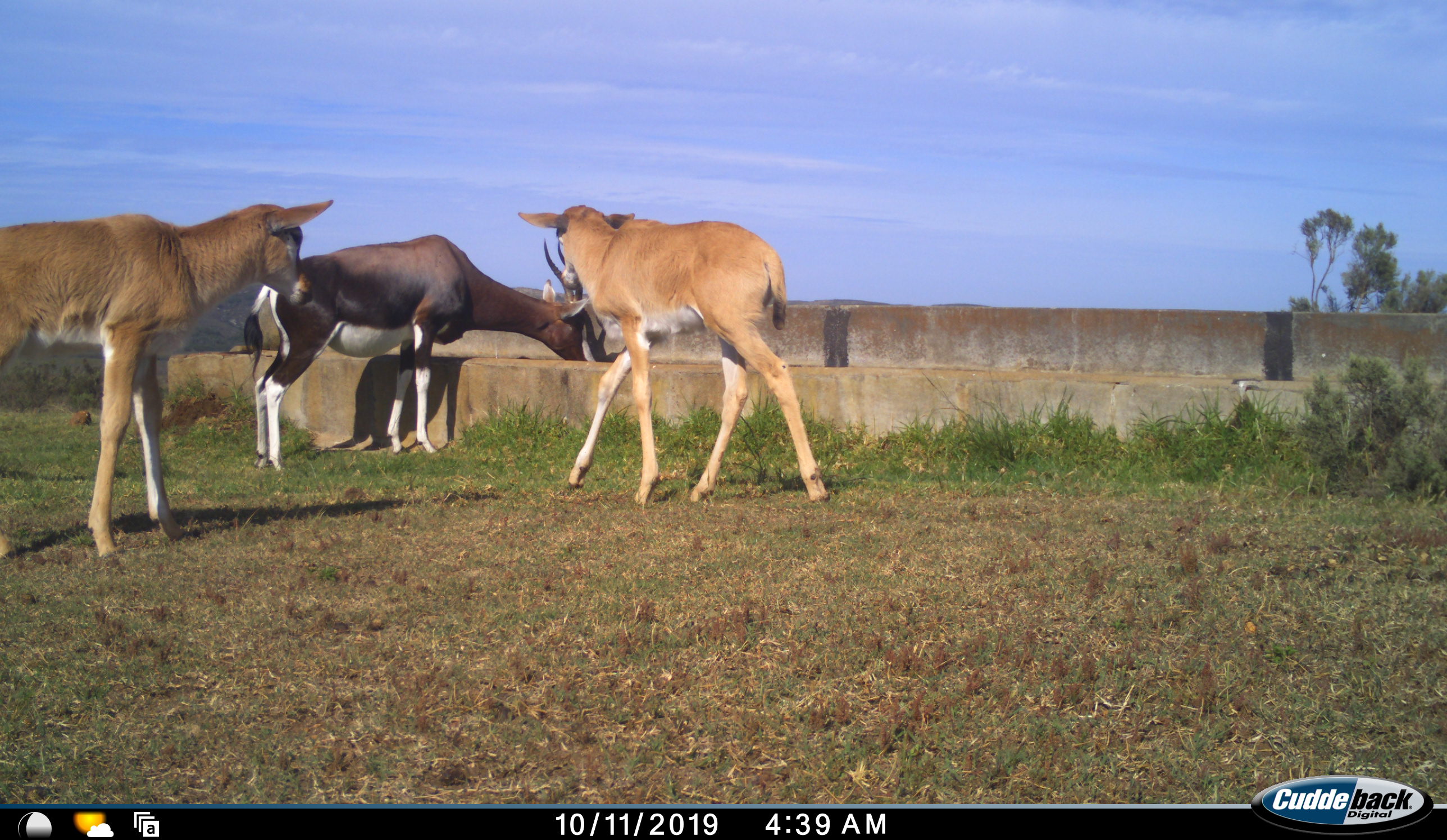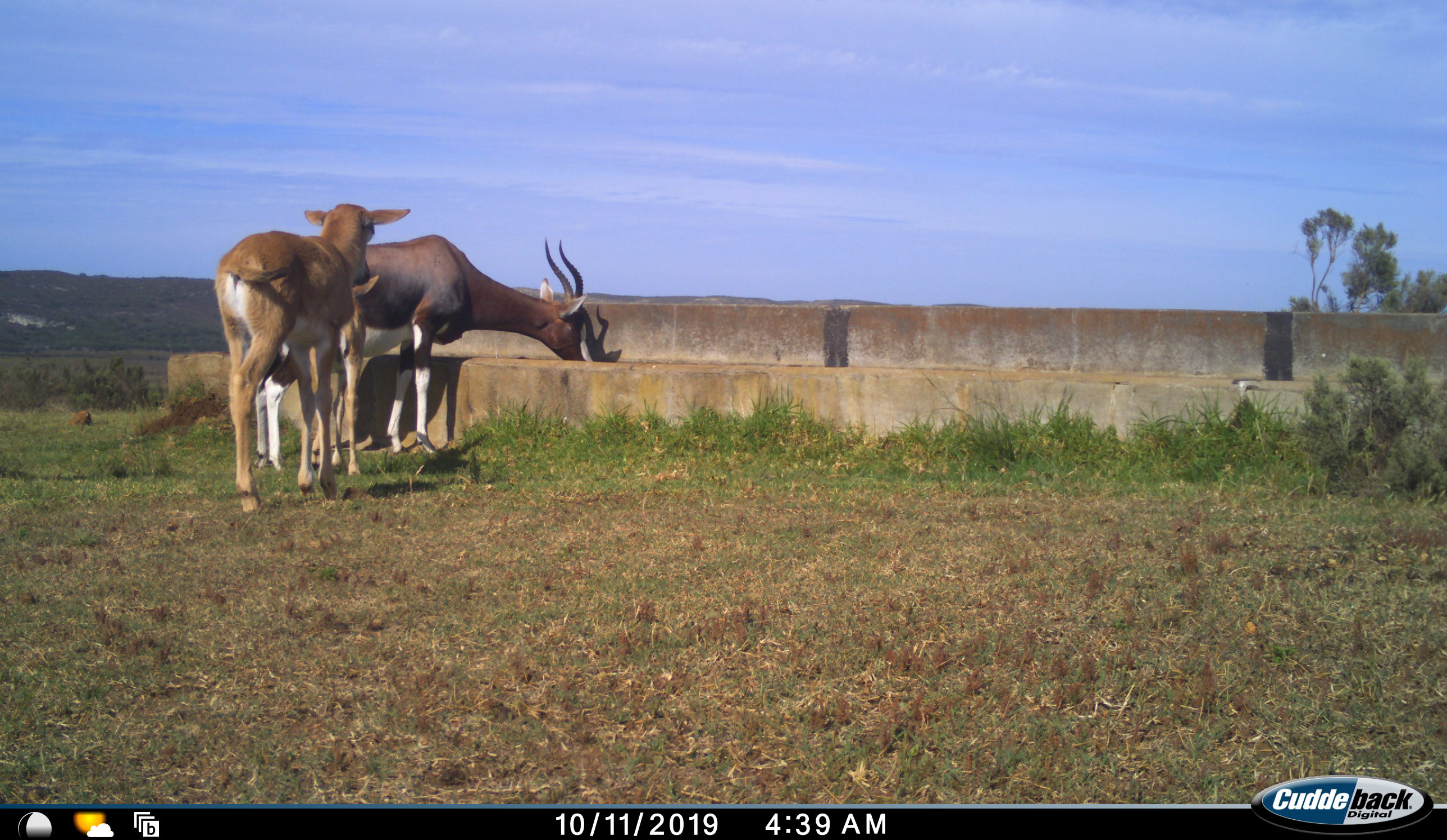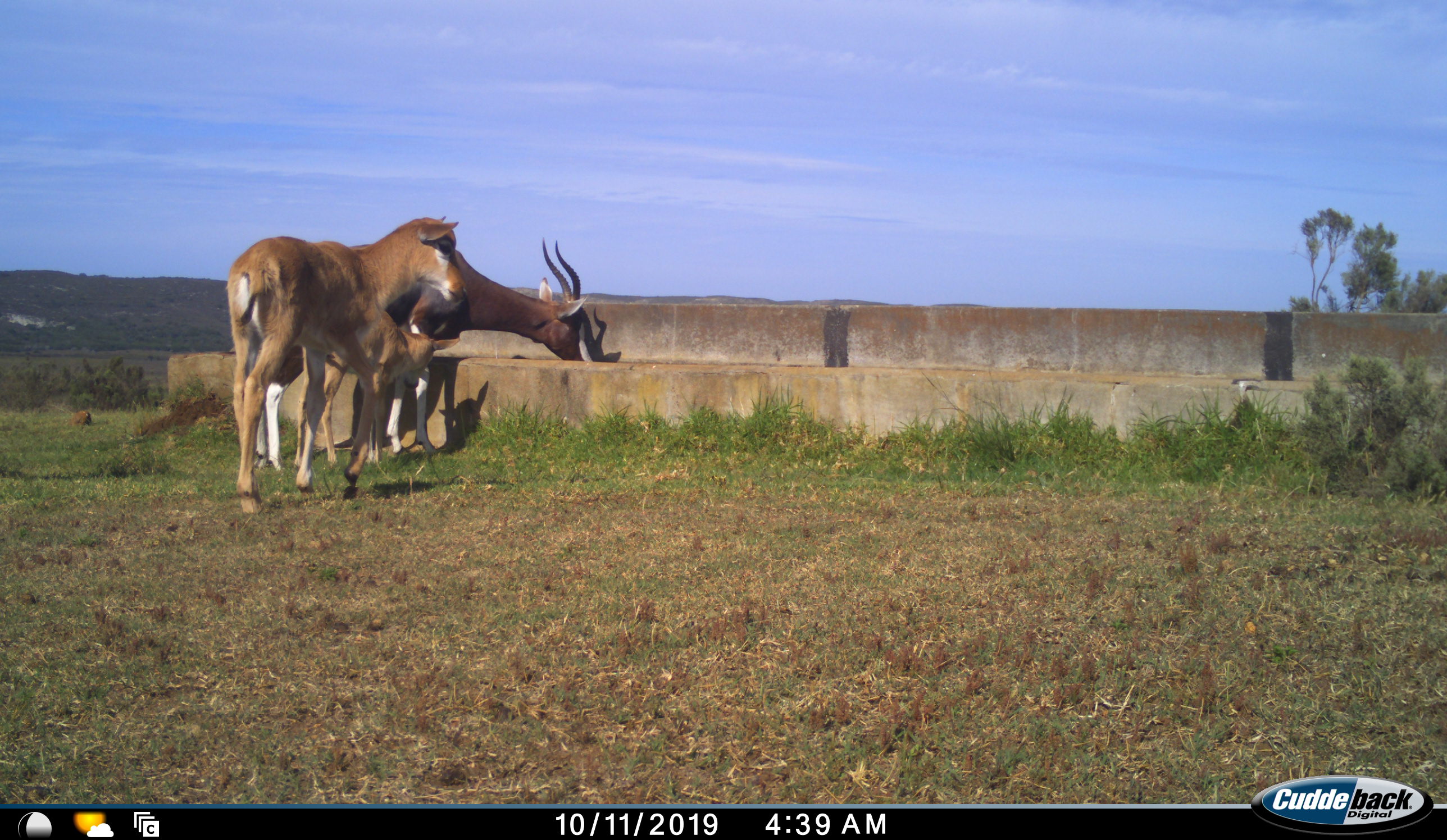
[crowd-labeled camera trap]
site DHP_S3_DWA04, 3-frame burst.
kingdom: Animalia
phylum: Chordata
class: Mammalia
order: Artiodactyla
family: Bovidae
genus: Damaliscus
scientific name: Damaliscus pygargus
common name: bontebok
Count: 3.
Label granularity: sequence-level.